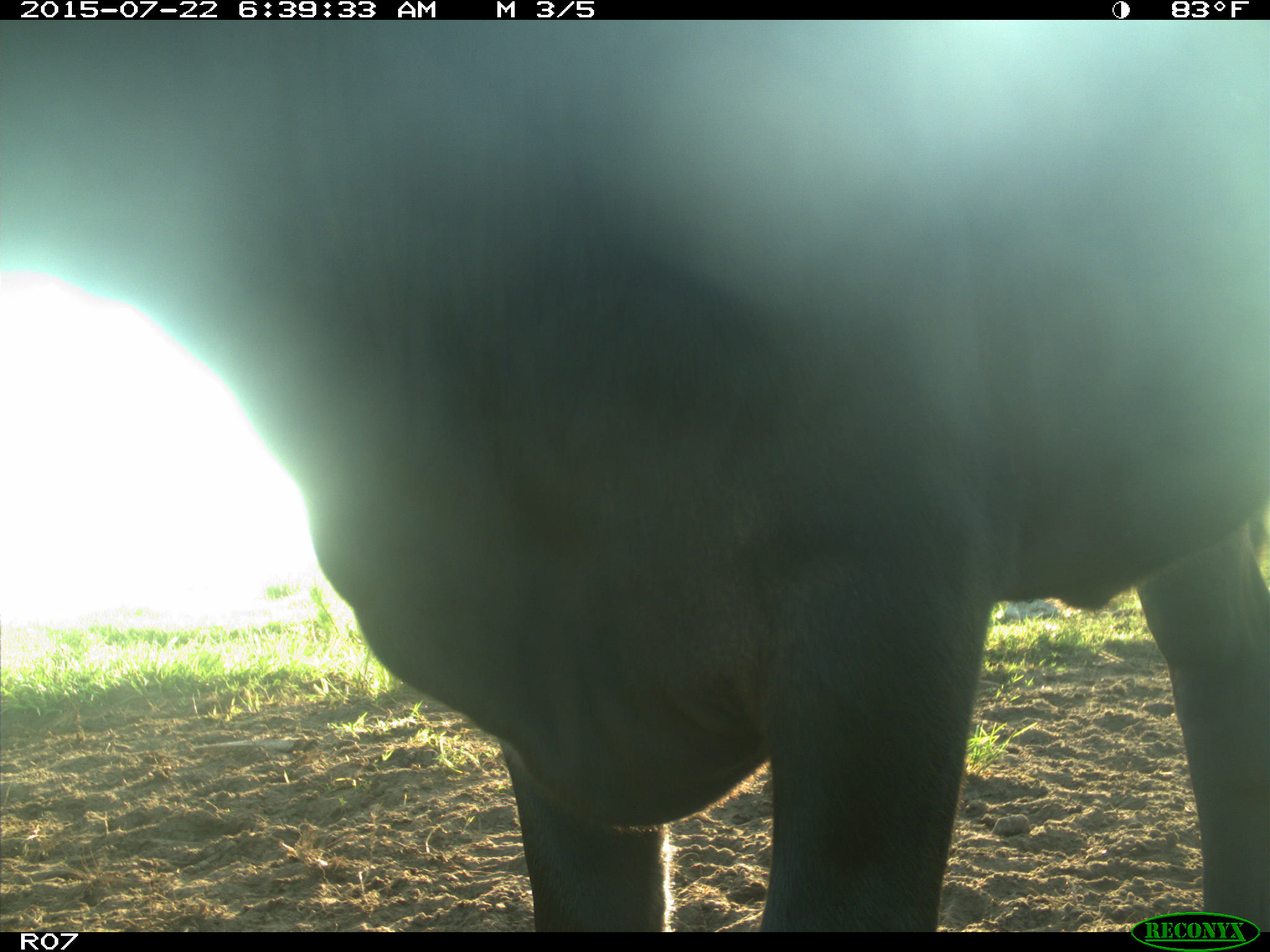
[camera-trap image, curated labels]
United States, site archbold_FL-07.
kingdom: Animalia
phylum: Chordata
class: Mammalia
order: Artiodactyla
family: Bovidae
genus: Bos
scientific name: Bos taurus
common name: domestic cow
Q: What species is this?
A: Bos taurus (domestic cow).